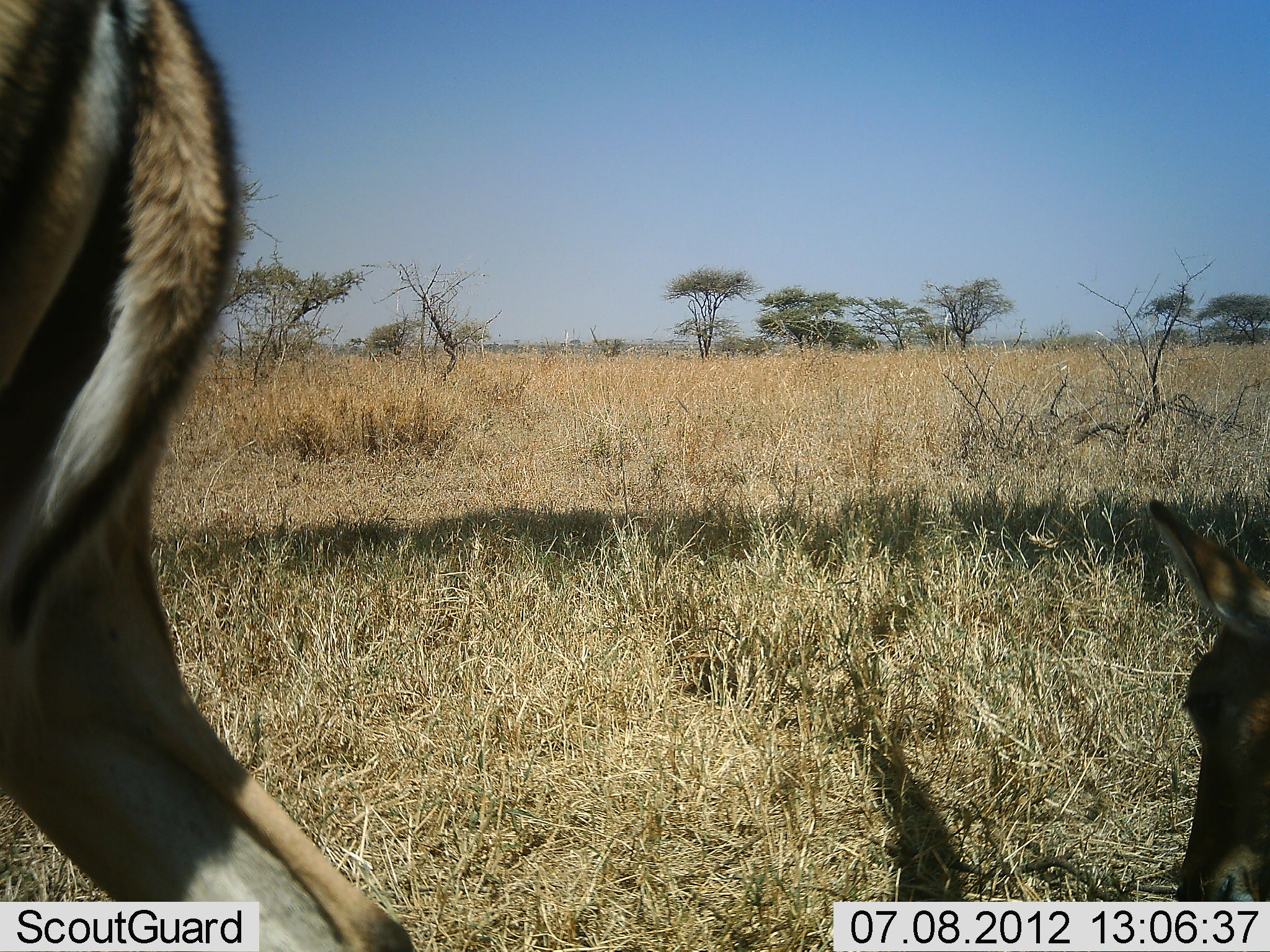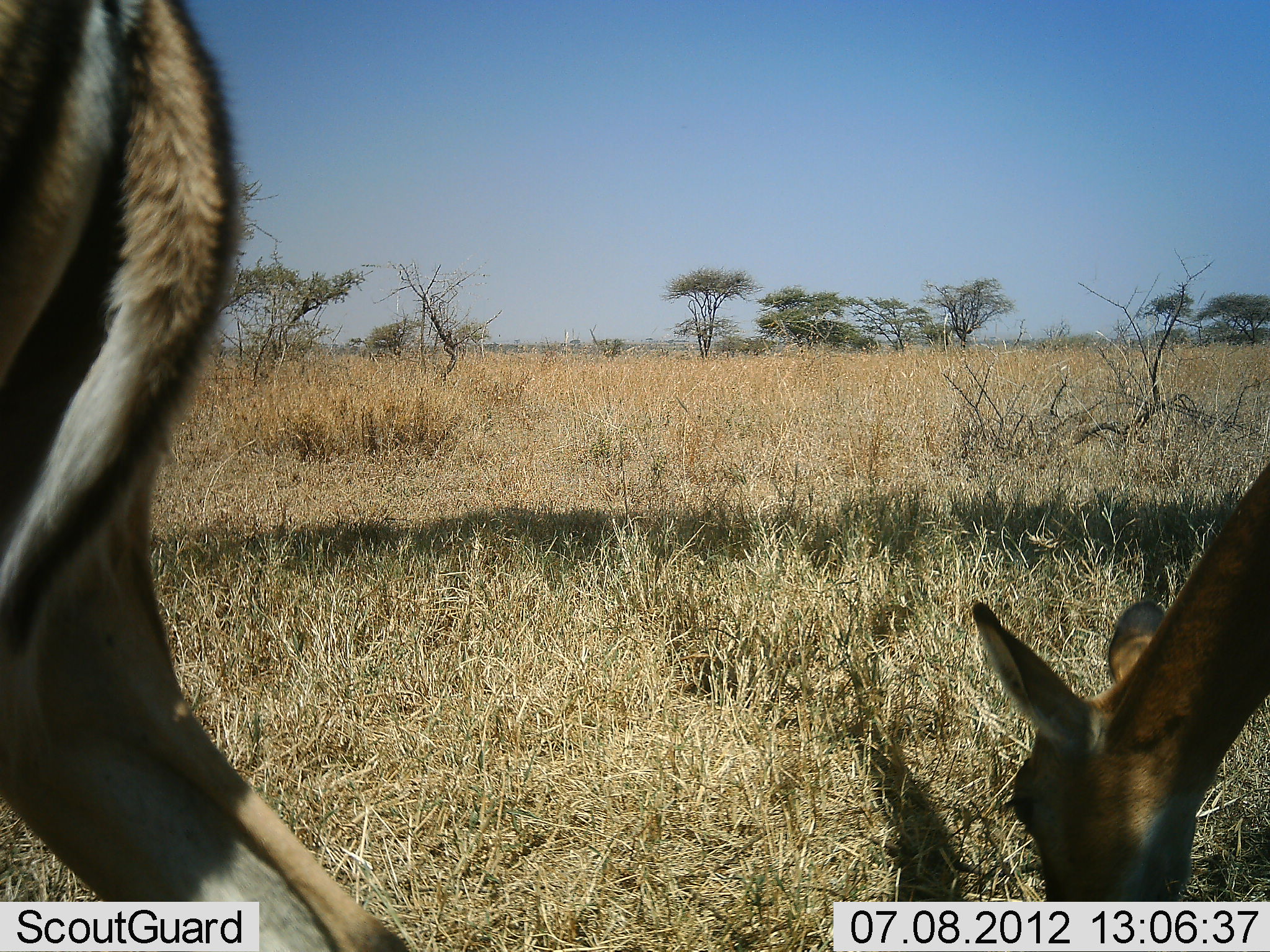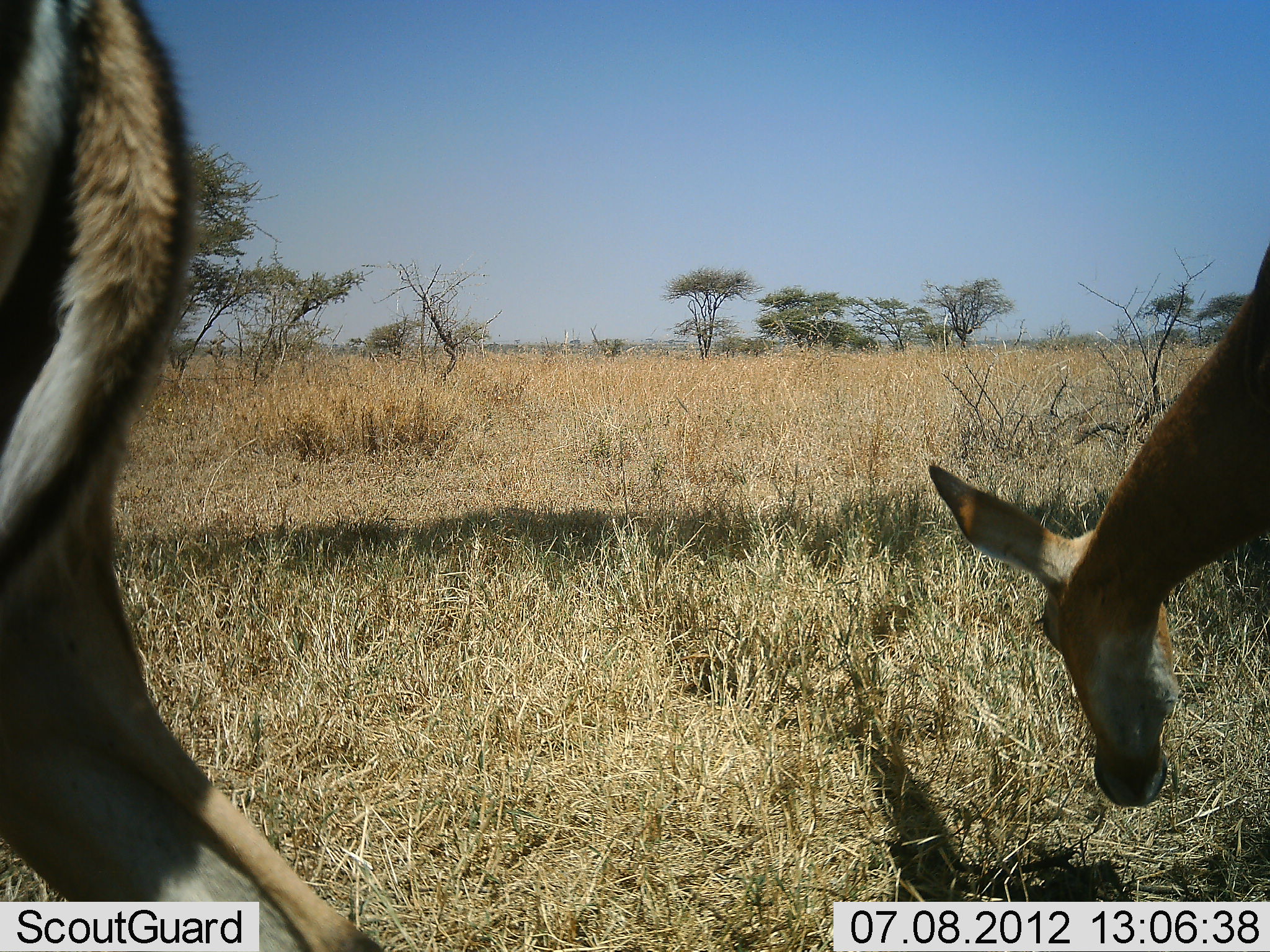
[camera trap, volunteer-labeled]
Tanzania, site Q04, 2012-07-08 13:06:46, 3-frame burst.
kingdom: Animalia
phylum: Chordata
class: Mammalia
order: Artiodactyla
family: Bovidae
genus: Aepyceros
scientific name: Aepyceros melampus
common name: impala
Impala (Aepyceros melampus), count 2. Behavior (volunteer vote fractions): standing 40%, resting 10%, moving 10%, interacting 0%. Young present (vote fraction): 0%. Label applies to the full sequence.